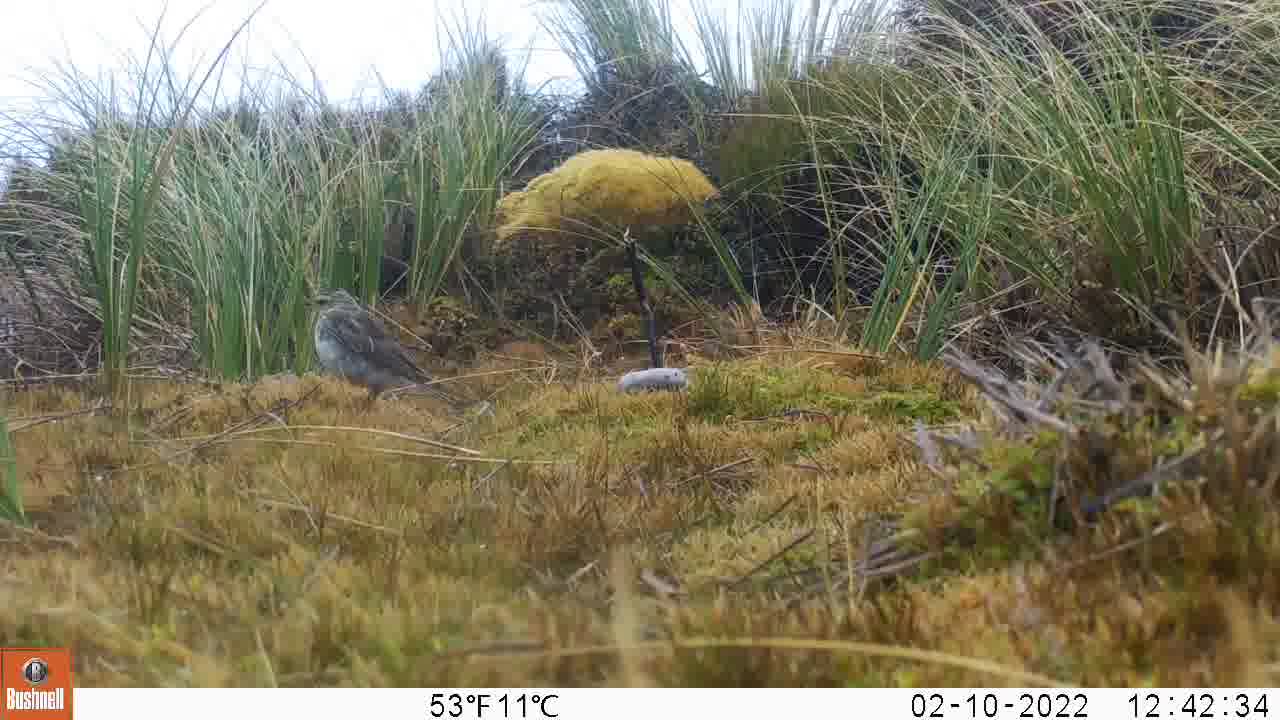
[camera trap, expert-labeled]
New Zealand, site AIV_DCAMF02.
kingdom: Animalia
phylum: Chordata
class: Aves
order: Passeriformes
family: Motacillidae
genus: Anthus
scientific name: Anthus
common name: pipit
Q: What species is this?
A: Pipit (Anthus).